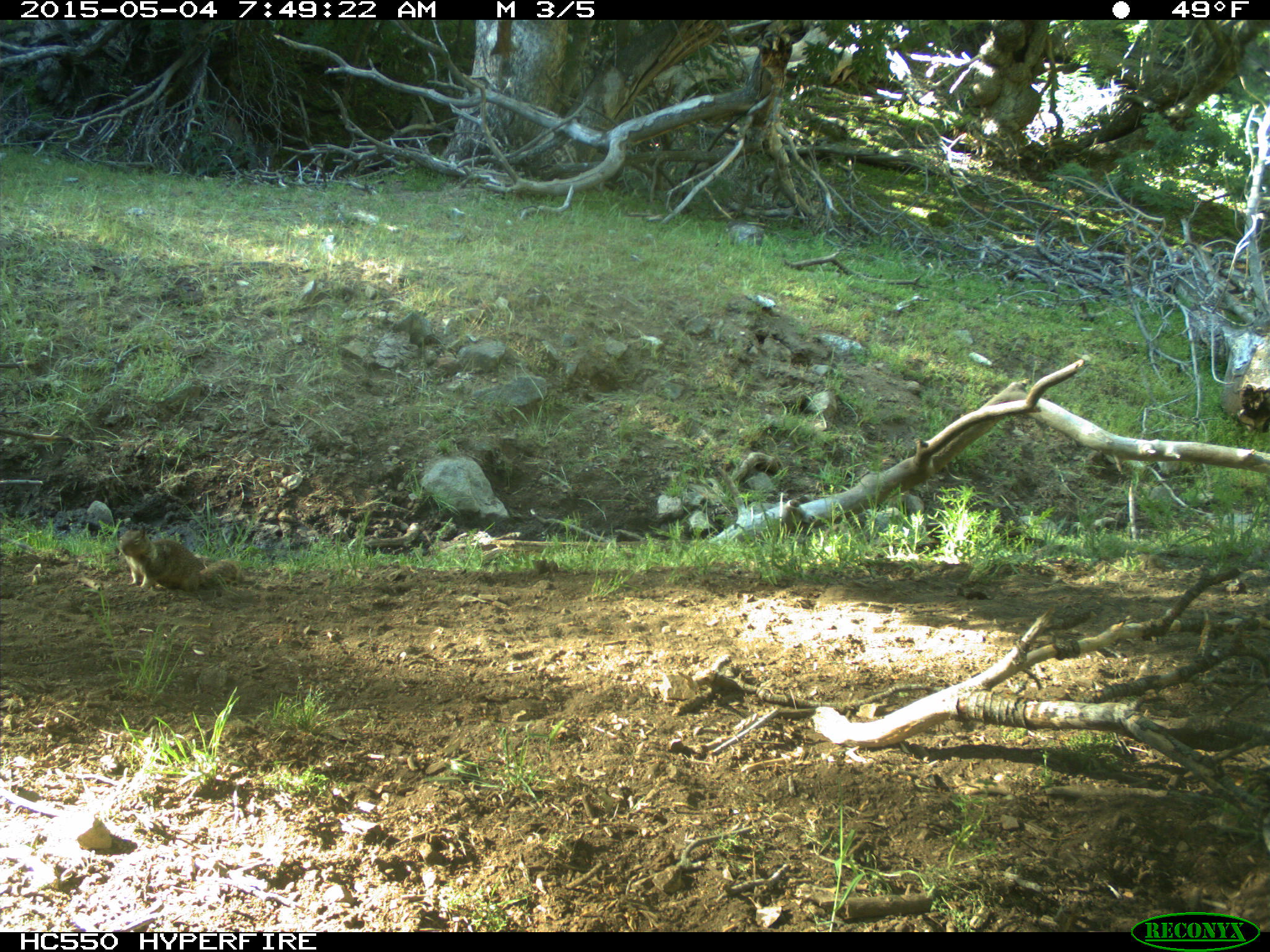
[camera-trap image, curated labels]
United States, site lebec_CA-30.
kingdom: Animalia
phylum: Chordata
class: Mammalia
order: Rodentia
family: Sciuridae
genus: Otospermophilus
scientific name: Otospermophilus beecheyi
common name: california ground squirrel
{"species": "Otospermophilus beecheyi (california ground squirrel)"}